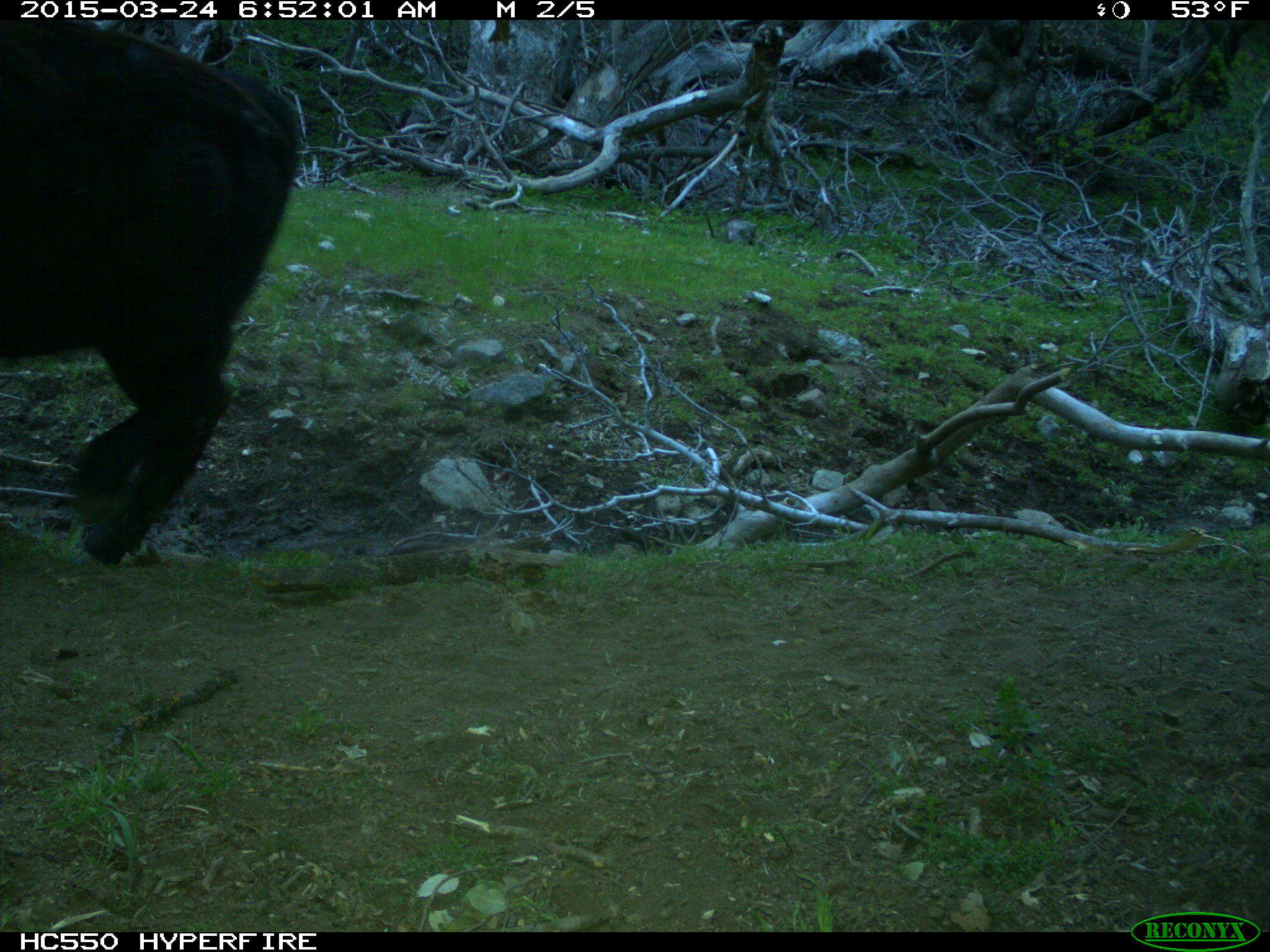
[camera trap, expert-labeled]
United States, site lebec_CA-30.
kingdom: Animalia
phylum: Chordata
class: Mammalia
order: Artiodactyla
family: Bovidae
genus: Bos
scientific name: Bos taurus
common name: domestic cow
Bos taurus (domestic cow).